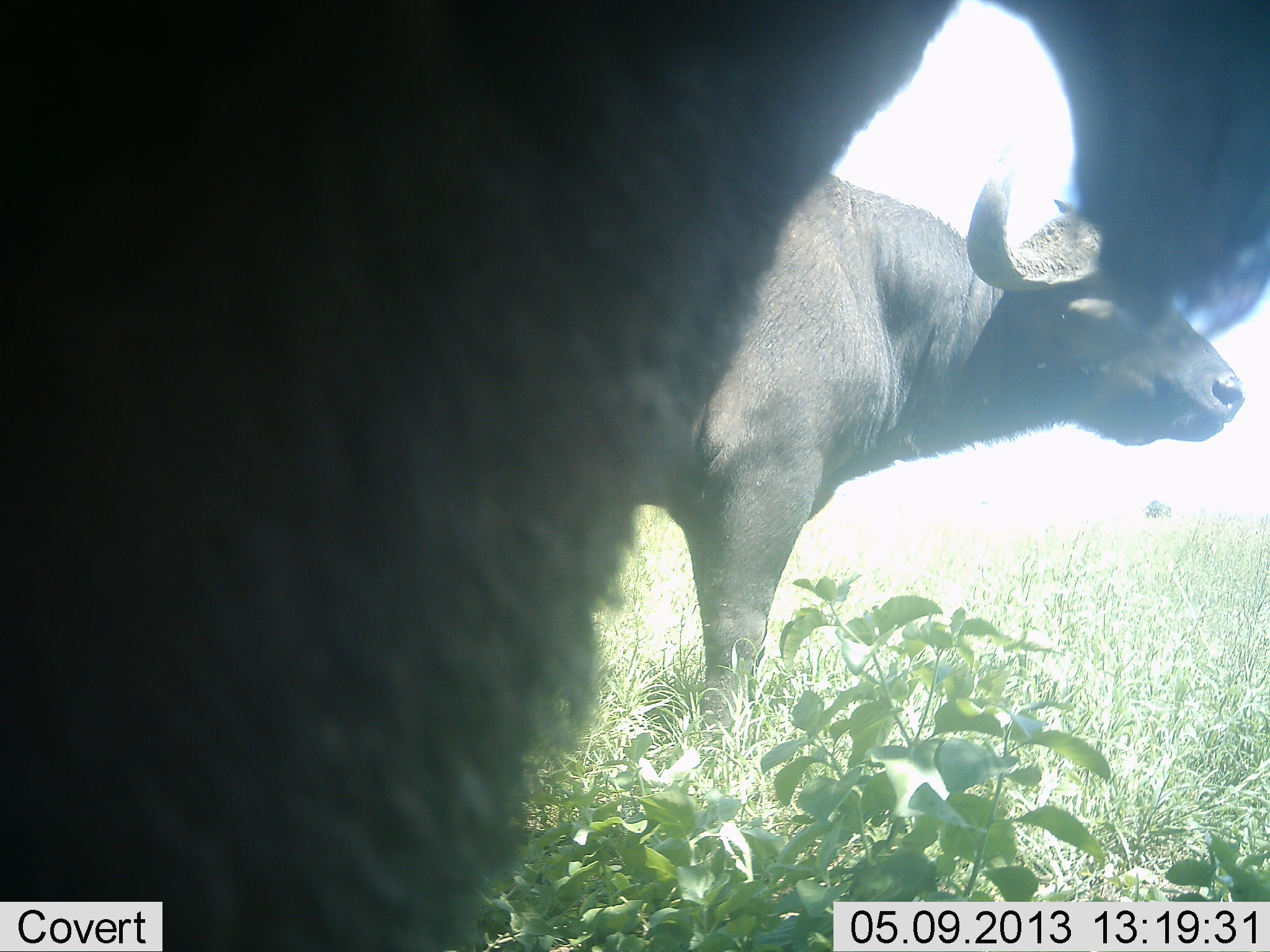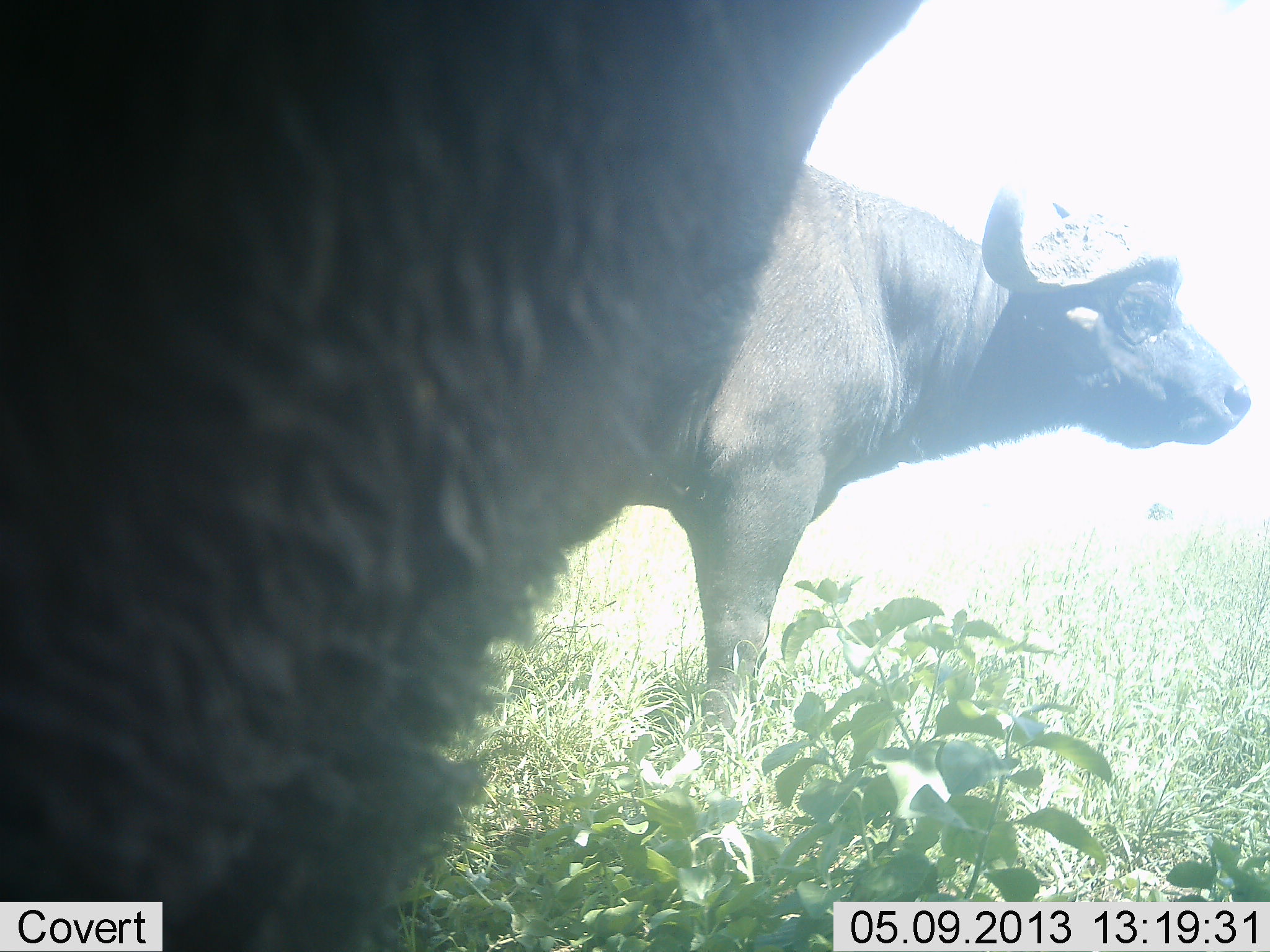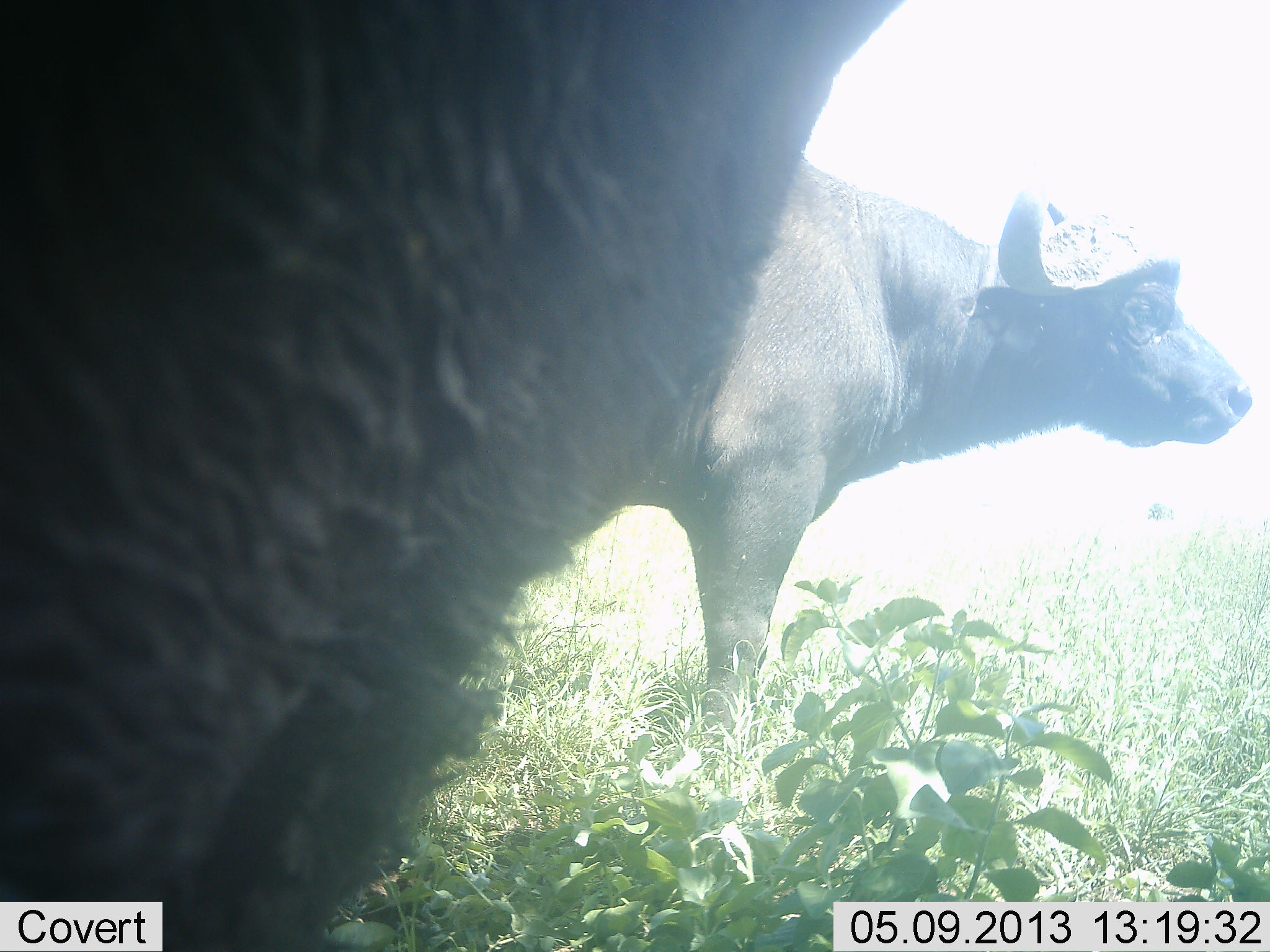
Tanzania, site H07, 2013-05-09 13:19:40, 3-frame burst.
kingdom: Animalia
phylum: Chordata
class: Mammalia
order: Artiodactyla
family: Bovidae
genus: Syncerus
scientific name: Syncerus caffer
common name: cape buffalo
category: buffalo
Buffalo (cape buffalo) (Syncerus caffer), count 2. Behavior (volunteer vote fractions): standing 93%, resting 4%, moving 7%, interacting 0%. Young present (vote fraction): 0%. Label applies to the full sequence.